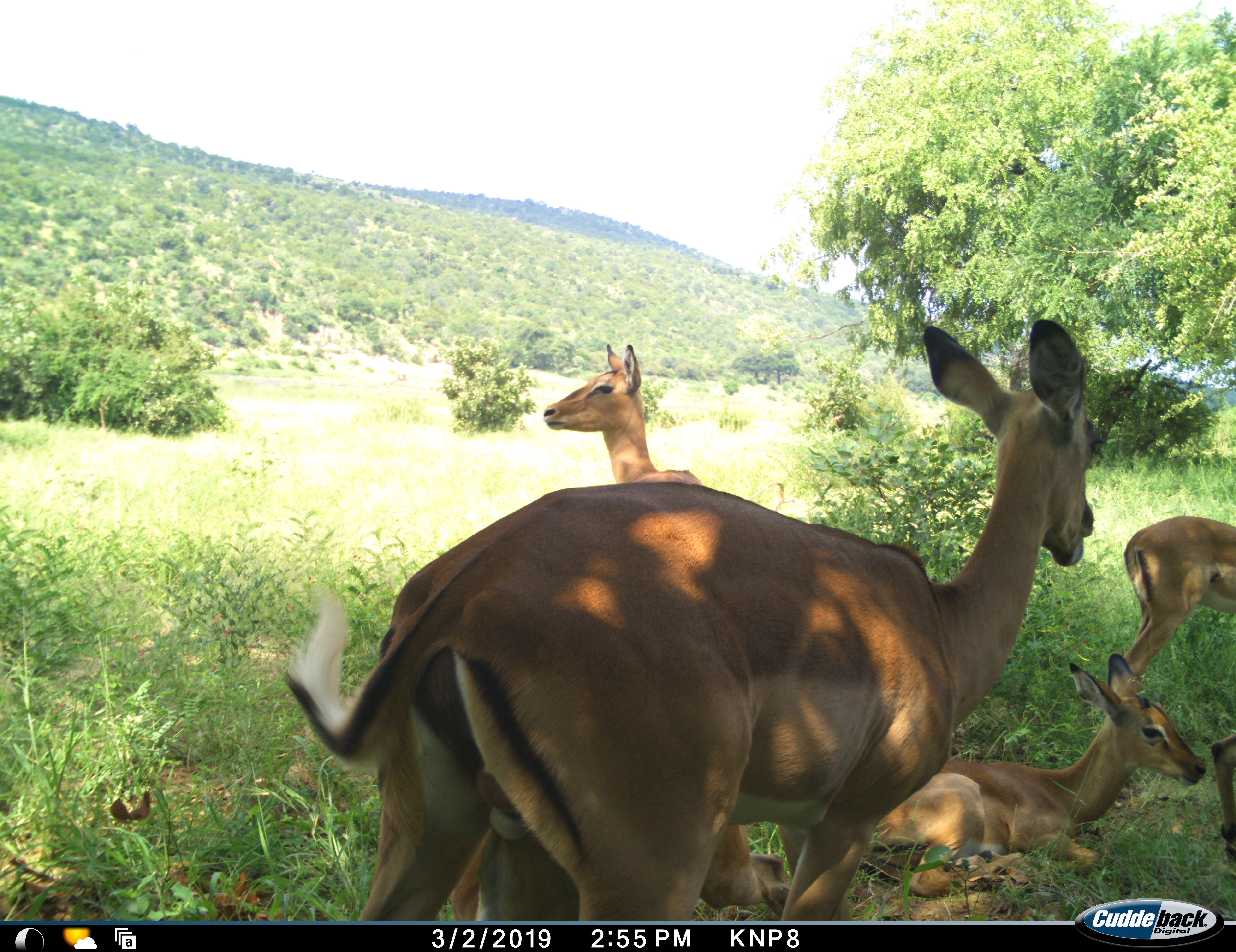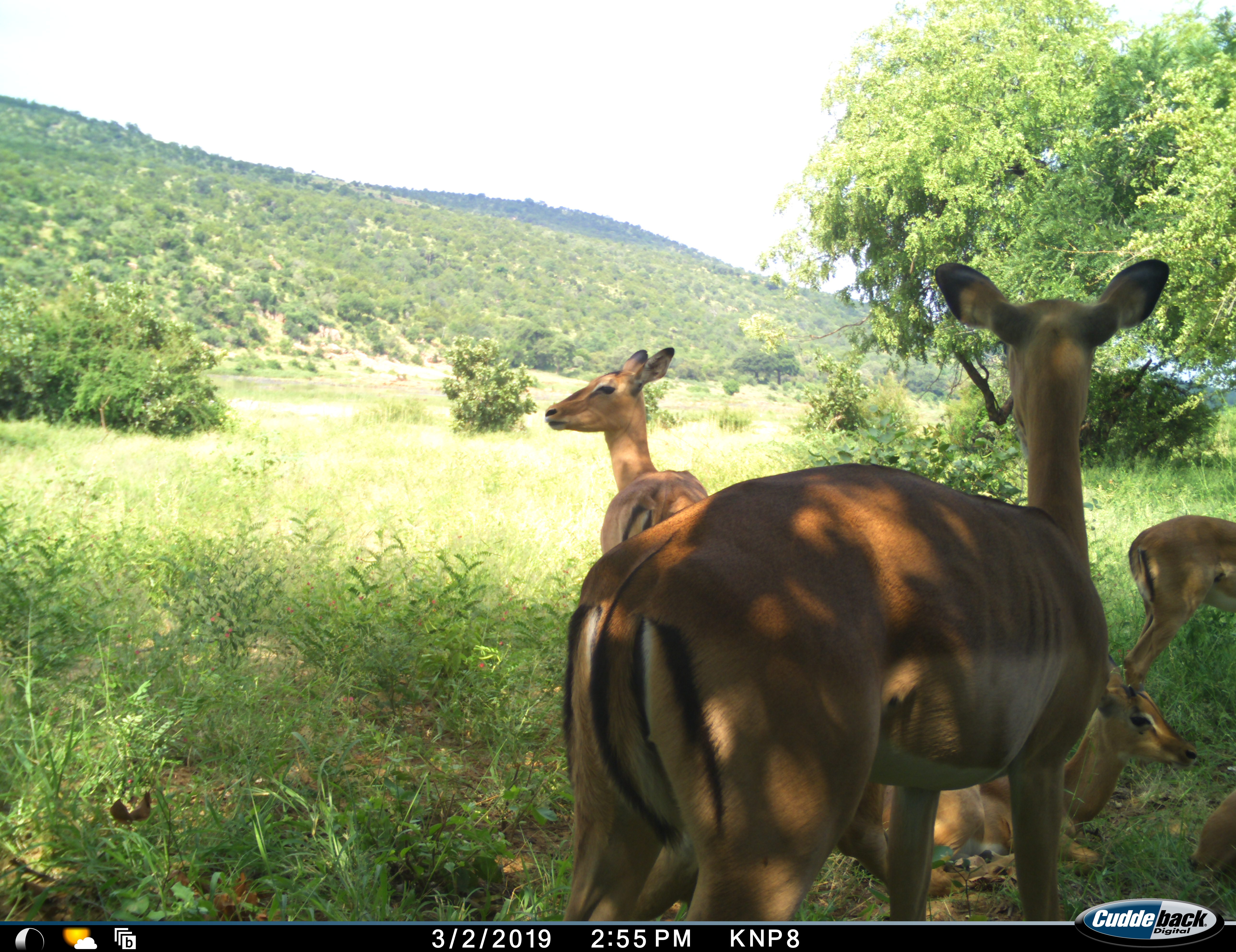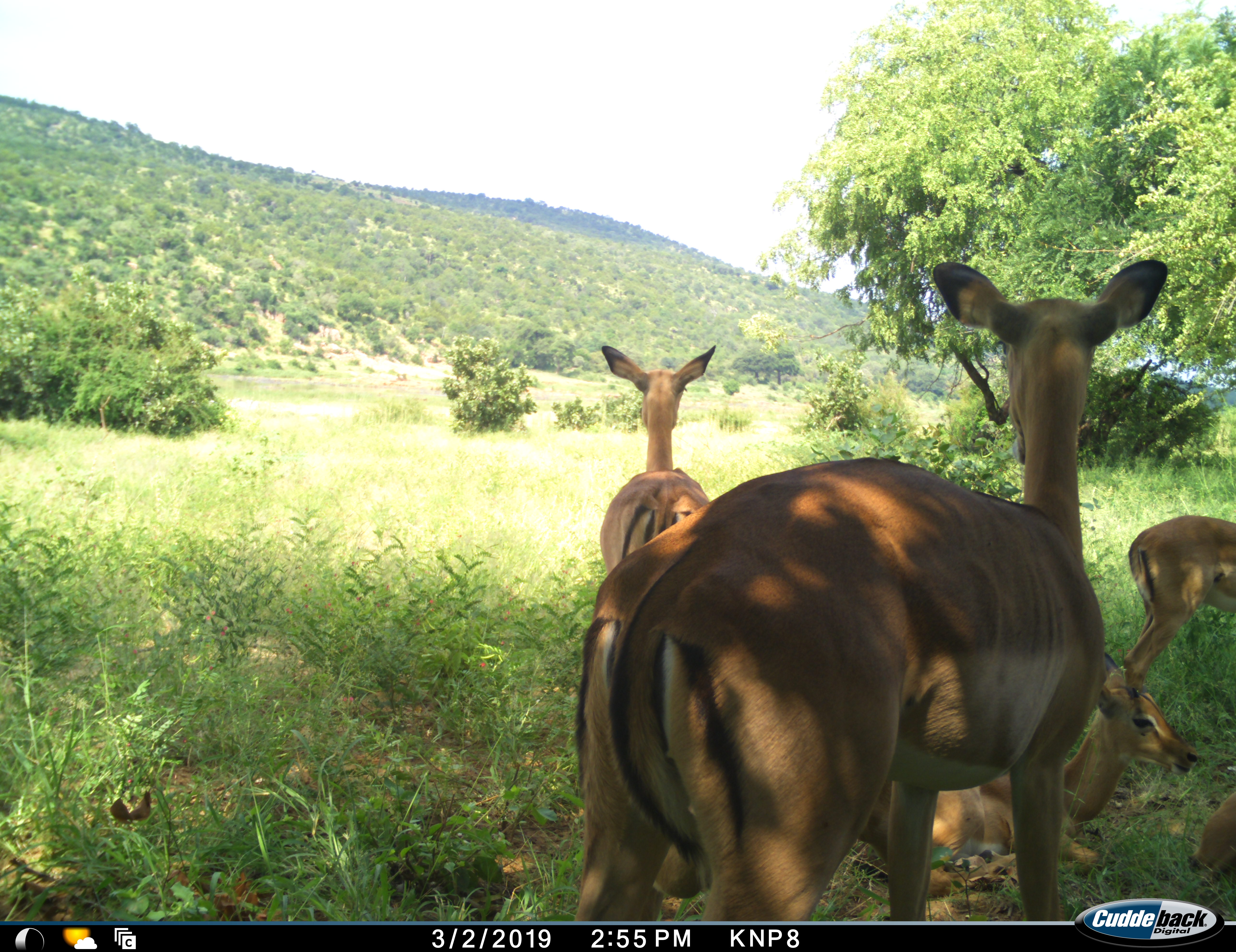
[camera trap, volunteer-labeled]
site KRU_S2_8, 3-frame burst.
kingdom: Animalia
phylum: Chordata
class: Mammalia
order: Artiodactyla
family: Bovidae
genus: Aepyceros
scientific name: Aepyceros melampus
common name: impala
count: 5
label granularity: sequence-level